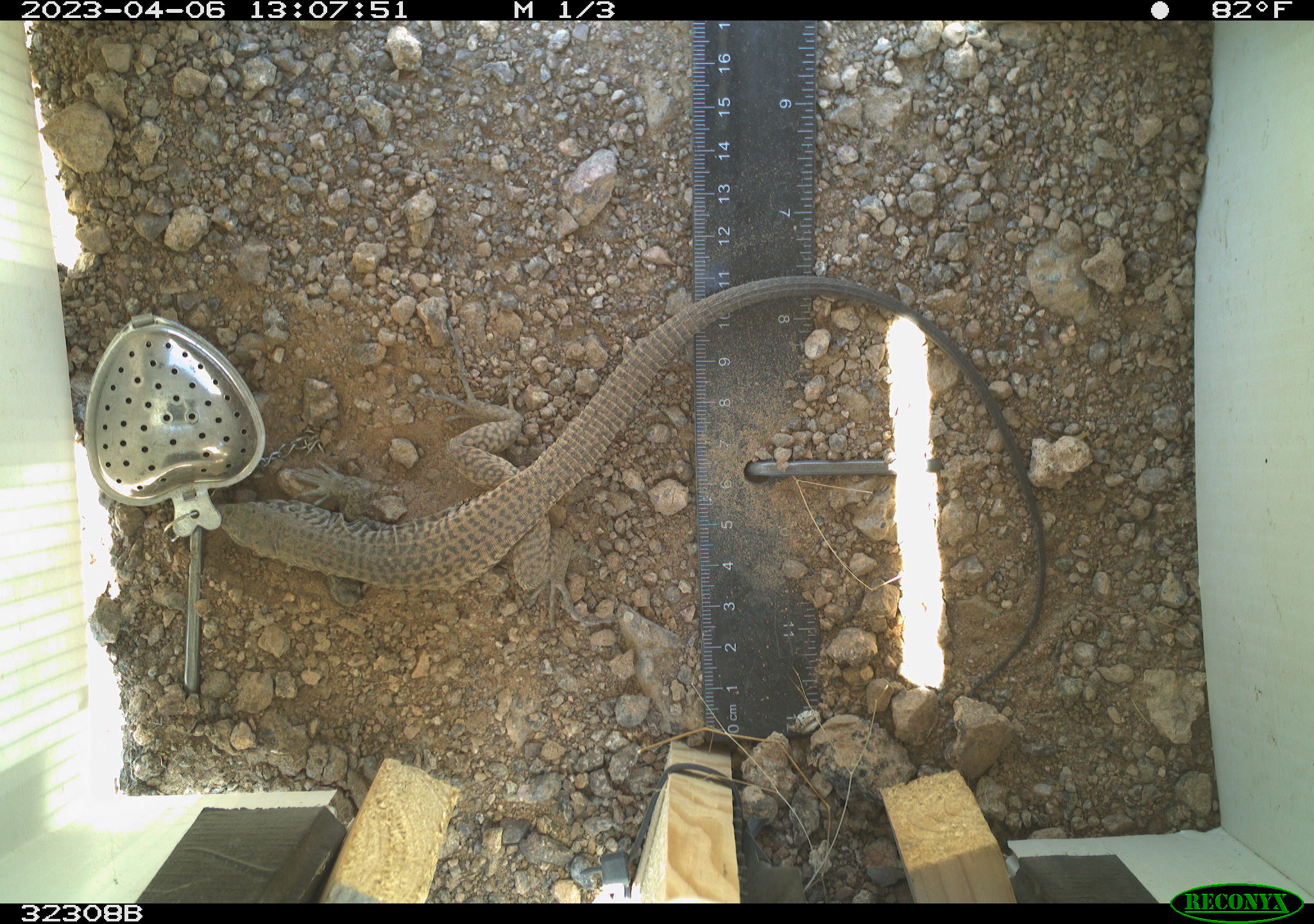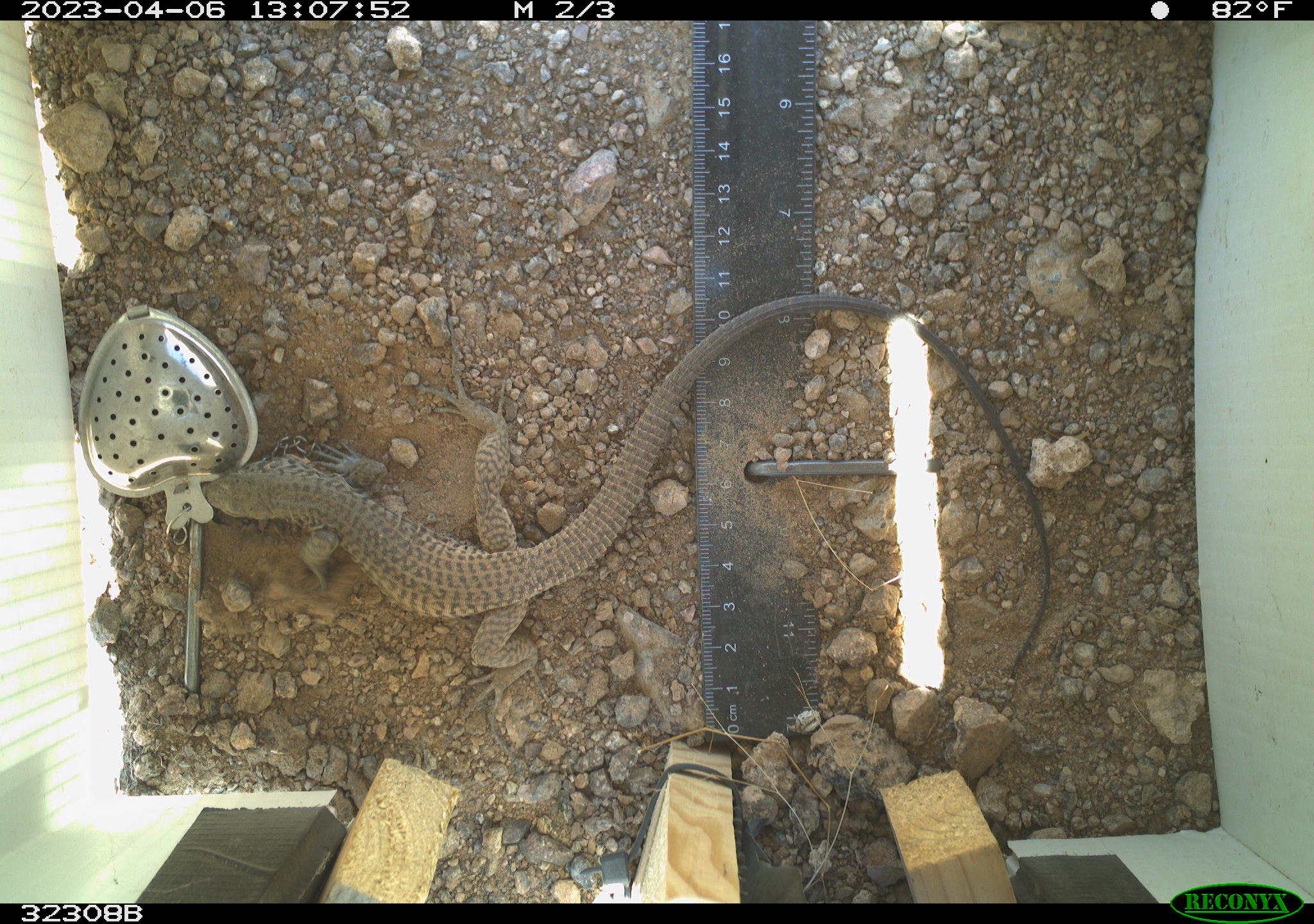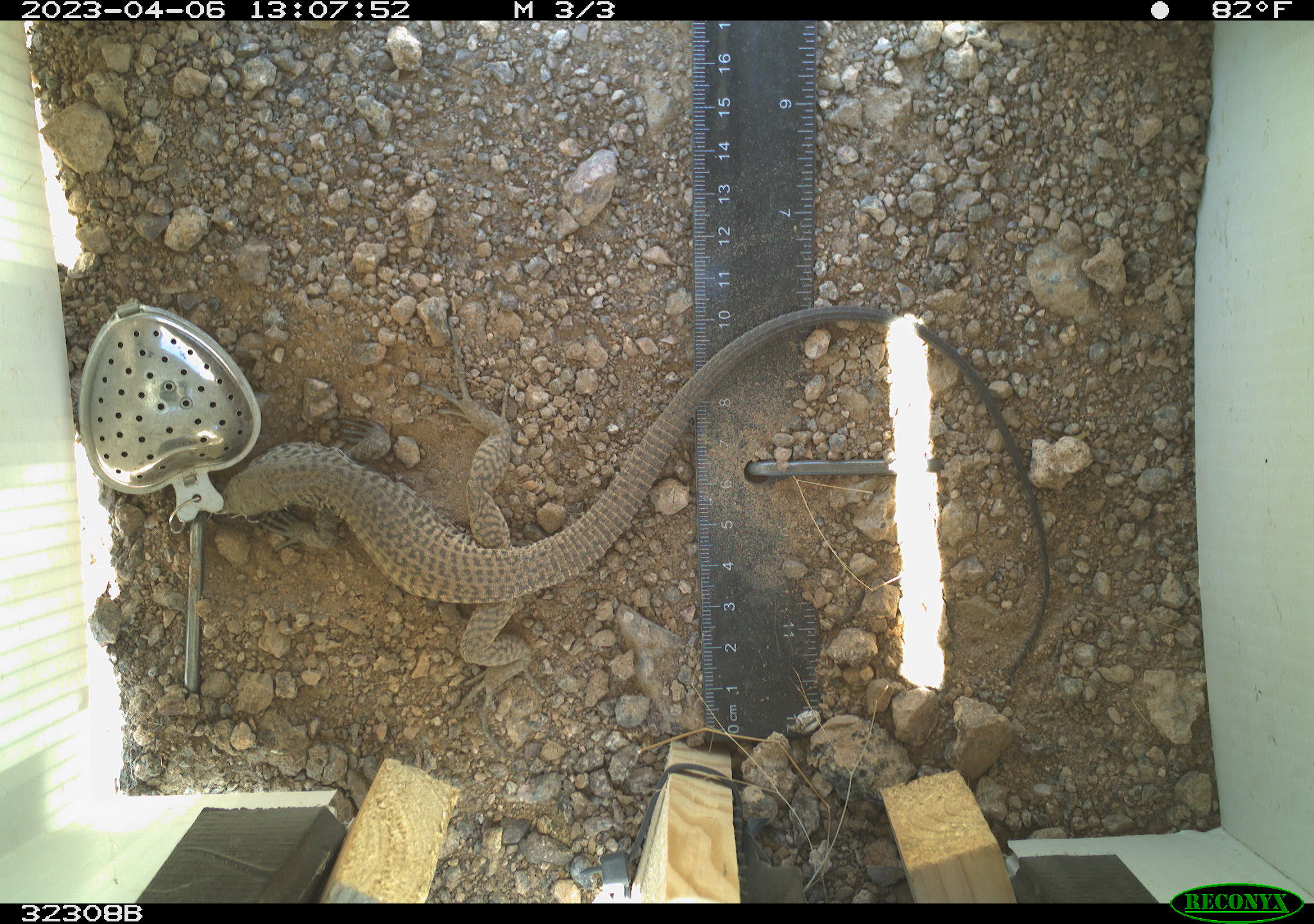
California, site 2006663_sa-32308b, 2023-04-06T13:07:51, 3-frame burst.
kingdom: Animalia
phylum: Chordata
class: Reptilia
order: Squamata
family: Teiidae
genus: Aspidoscelis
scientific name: Aspidoscelis tigris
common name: western whiptail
Western whiptail (Aspidoscelis tigris).